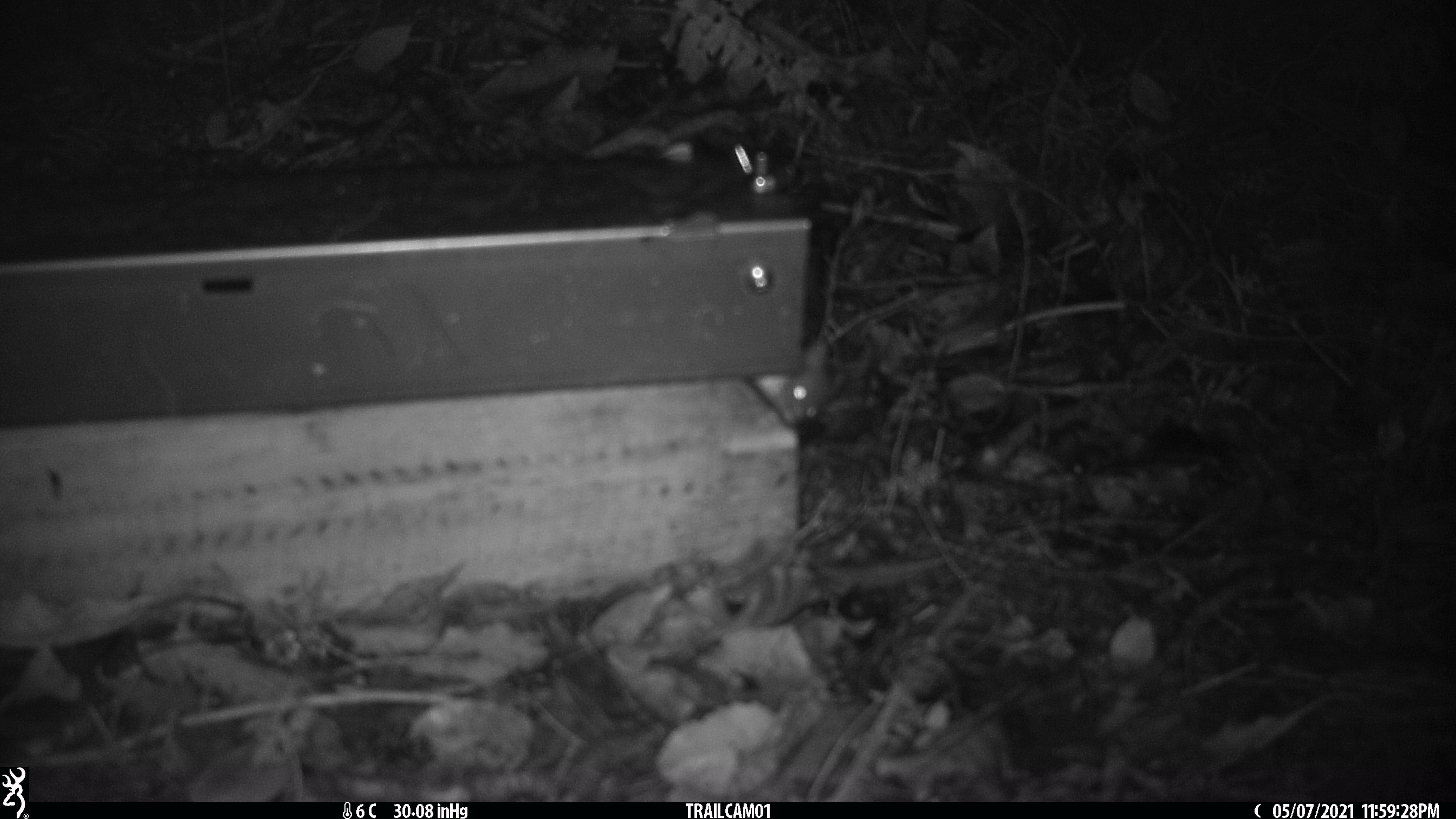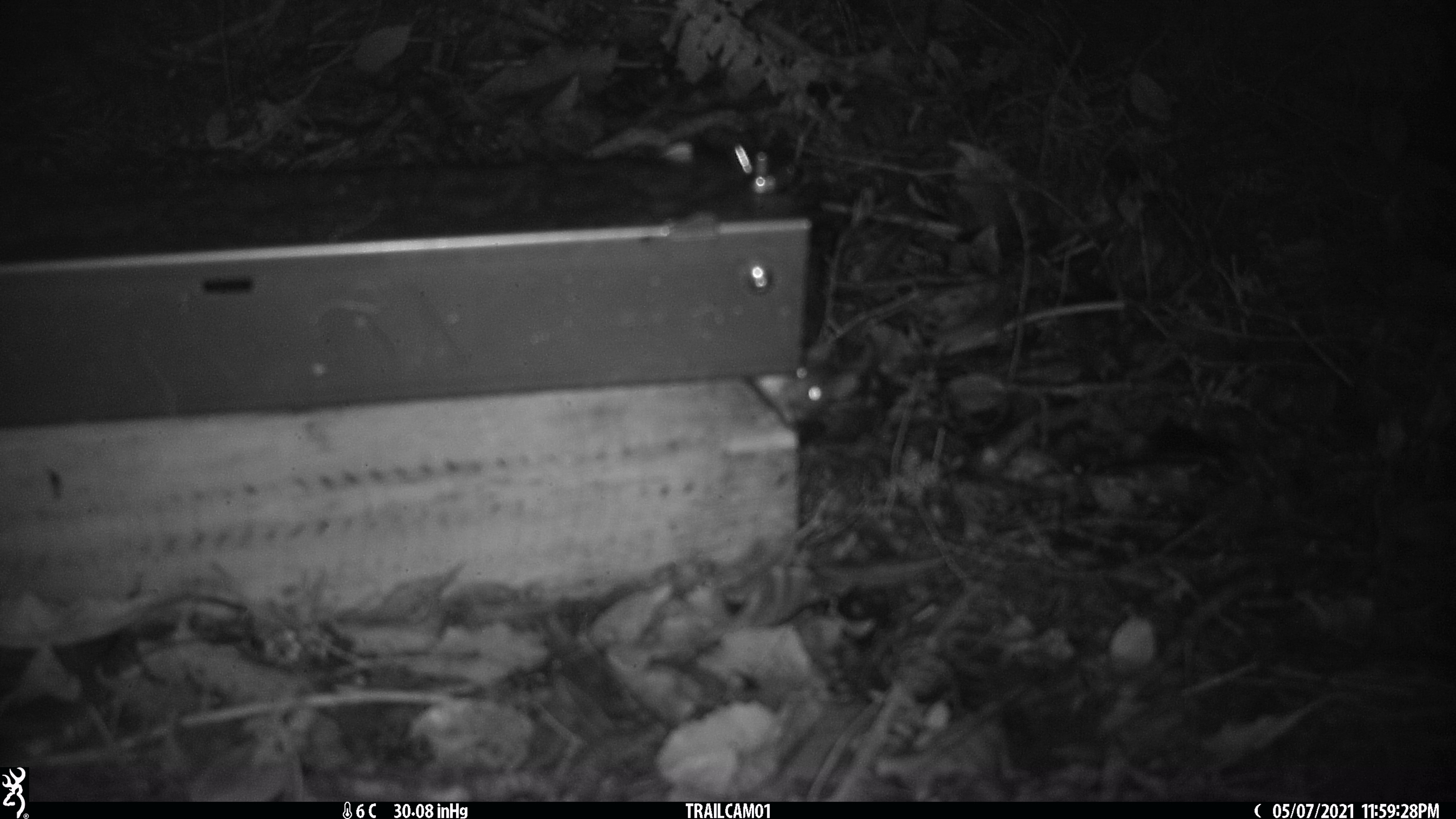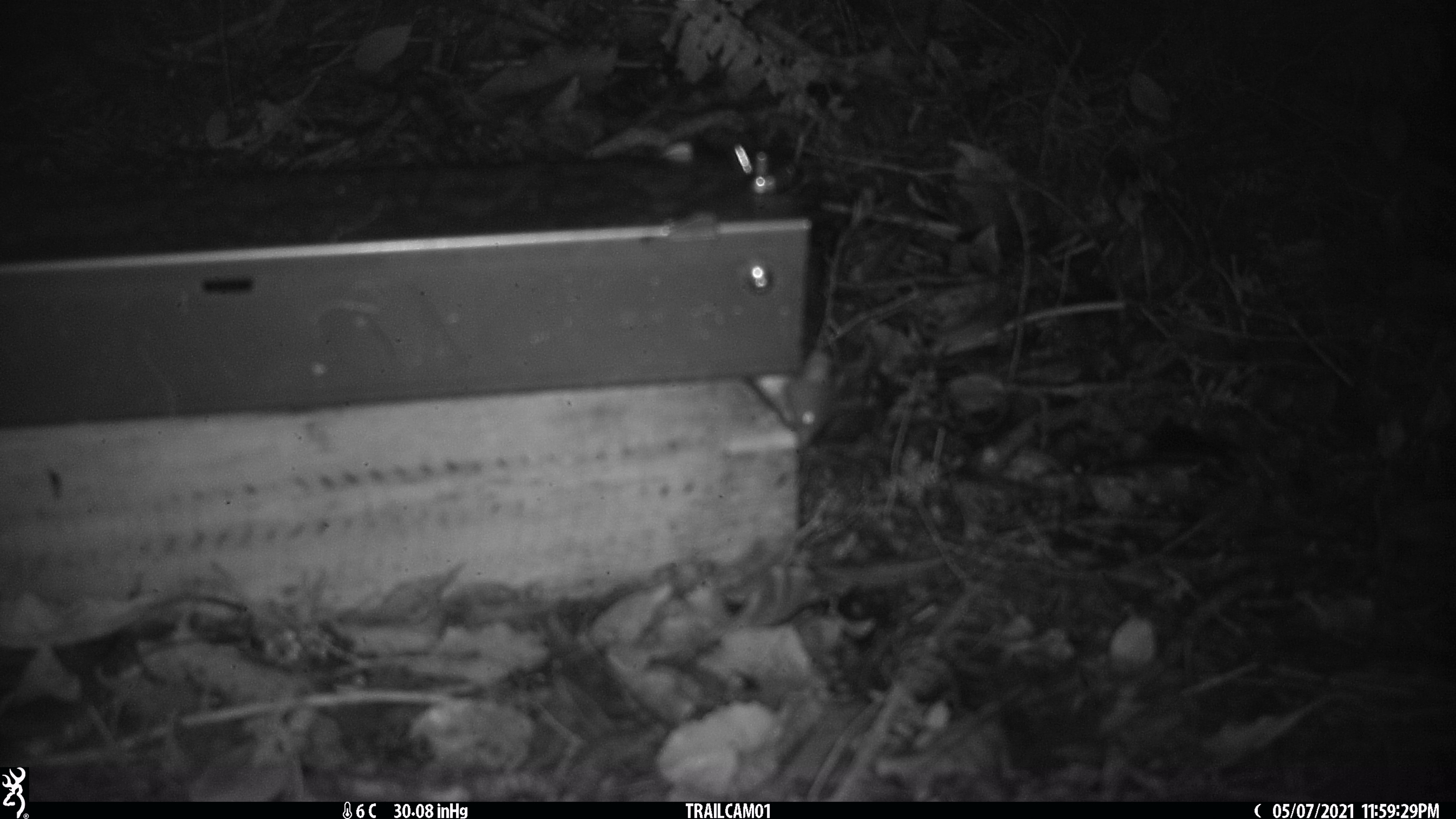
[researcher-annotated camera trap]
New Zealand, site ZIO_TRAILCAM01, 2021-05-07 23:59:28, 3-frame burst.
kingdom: Animalia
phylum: Chordata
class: Mammalia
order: Rodentia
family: Muridae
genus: Rattus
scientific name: Rattus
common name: rat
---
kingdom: Animalia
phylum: Chordata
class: Mammalia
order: Rodentia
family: Muridae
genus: Mus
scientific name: Mus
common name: mouse